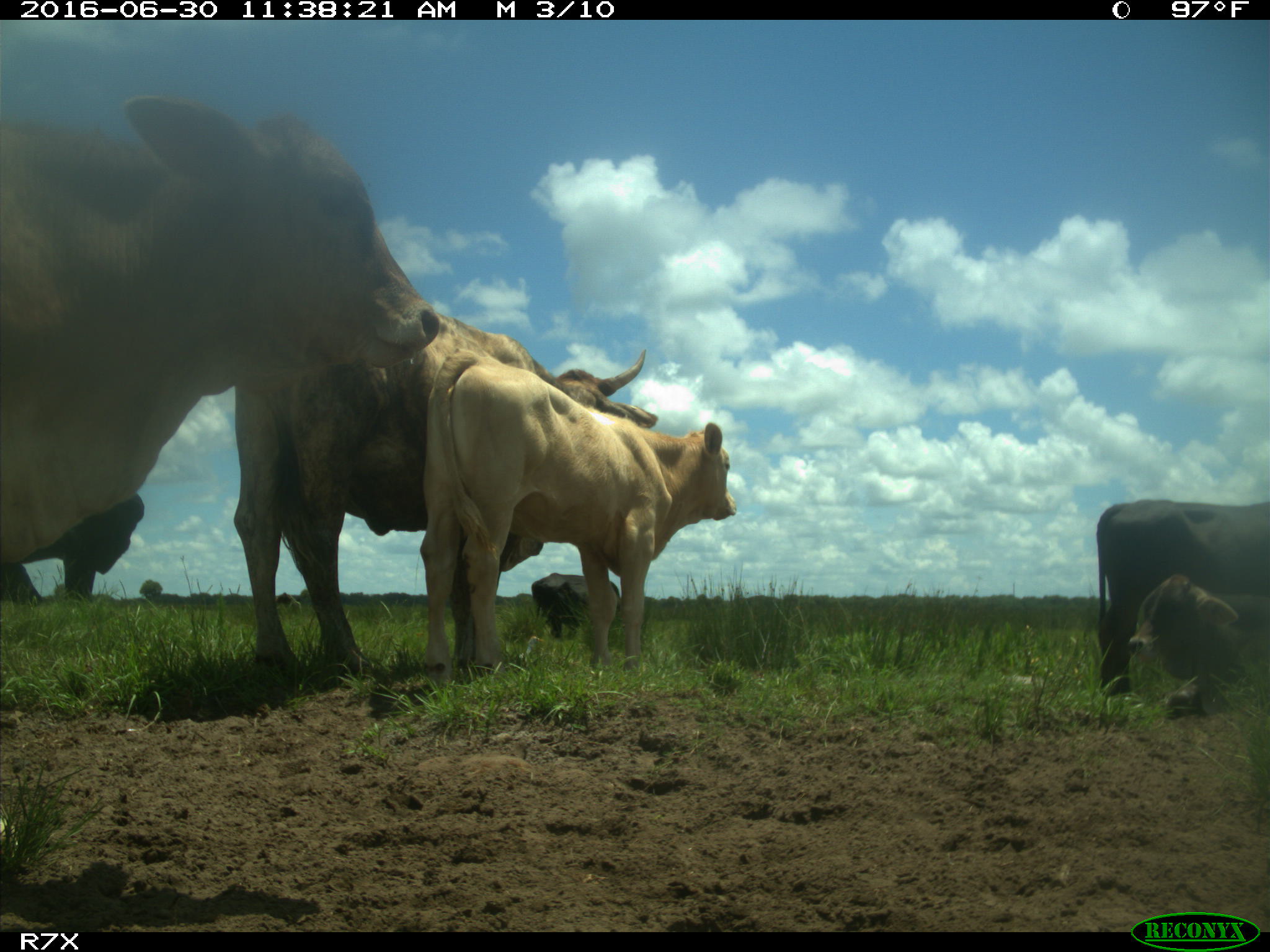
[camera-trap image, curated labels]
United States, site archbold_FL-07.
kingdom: Animalia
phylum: Chordata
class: Mammalia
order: Artiodactyla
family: Bovidae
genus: Bos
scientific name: Bos taurus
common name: domestic cow